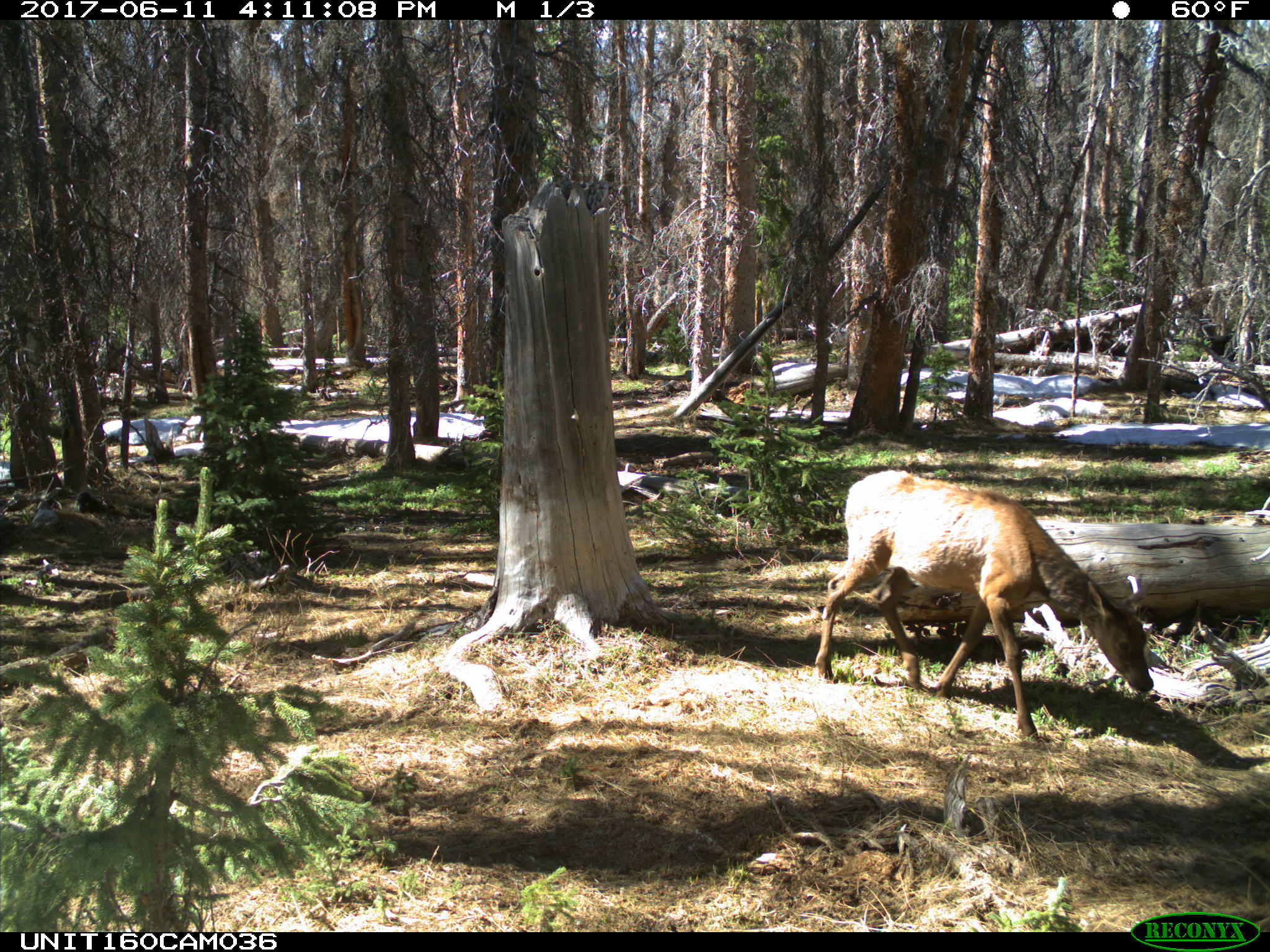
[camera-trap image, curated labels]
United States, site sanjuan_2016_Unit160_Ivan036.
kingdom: Animalia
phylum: Chordata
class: Mammalia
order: Artiodactyla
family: Cervidae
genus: Cervus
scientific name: Cervus elaphus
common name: red deer